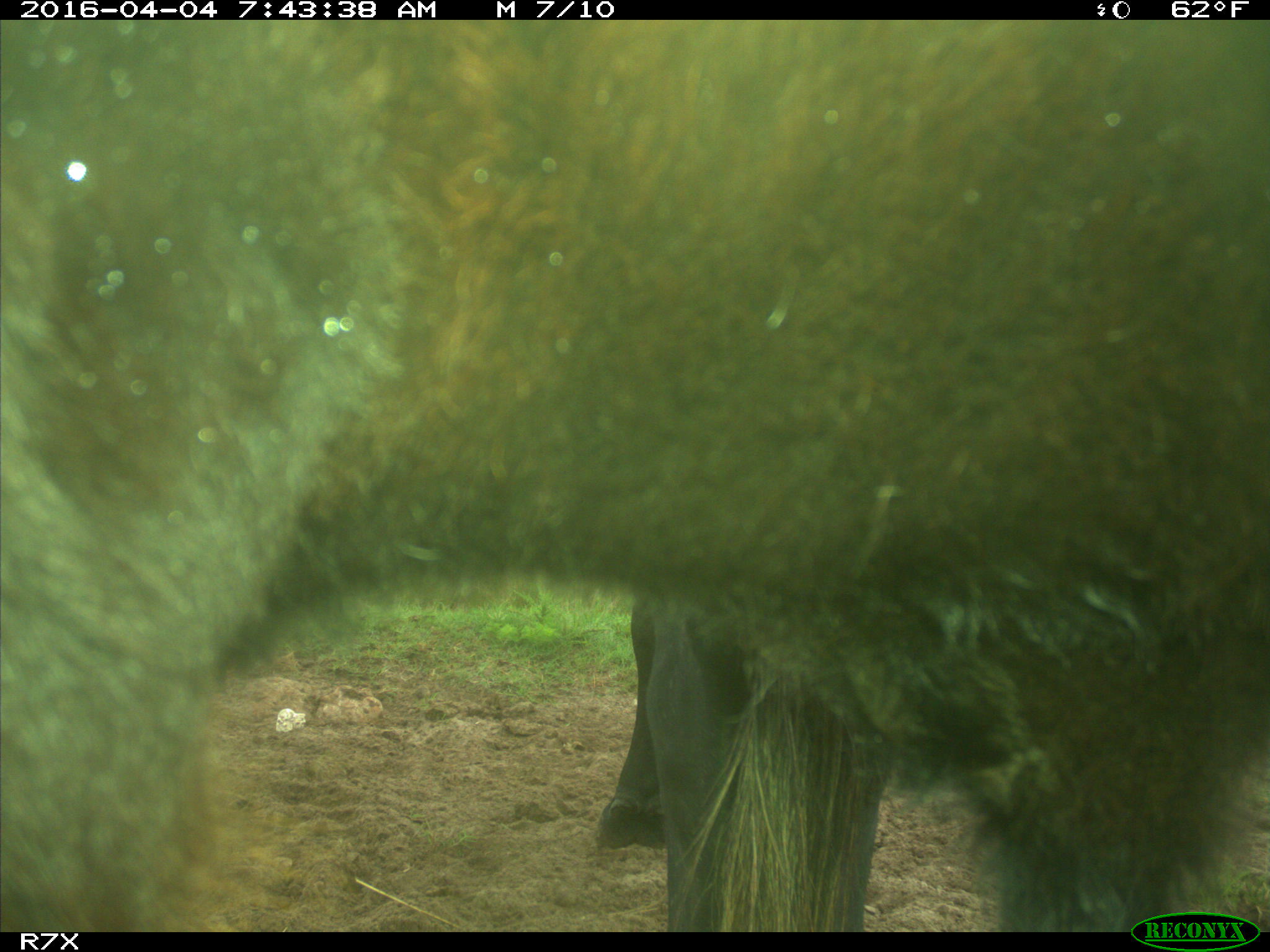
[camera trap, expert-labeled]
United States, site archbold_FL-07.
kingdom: Animalia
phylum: Chordata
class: Mammalia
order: Artiodactyla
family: Bovidae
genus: Bos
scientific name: Bos taurus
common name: domestic cow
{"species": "Bos taurus (domestic cow)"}